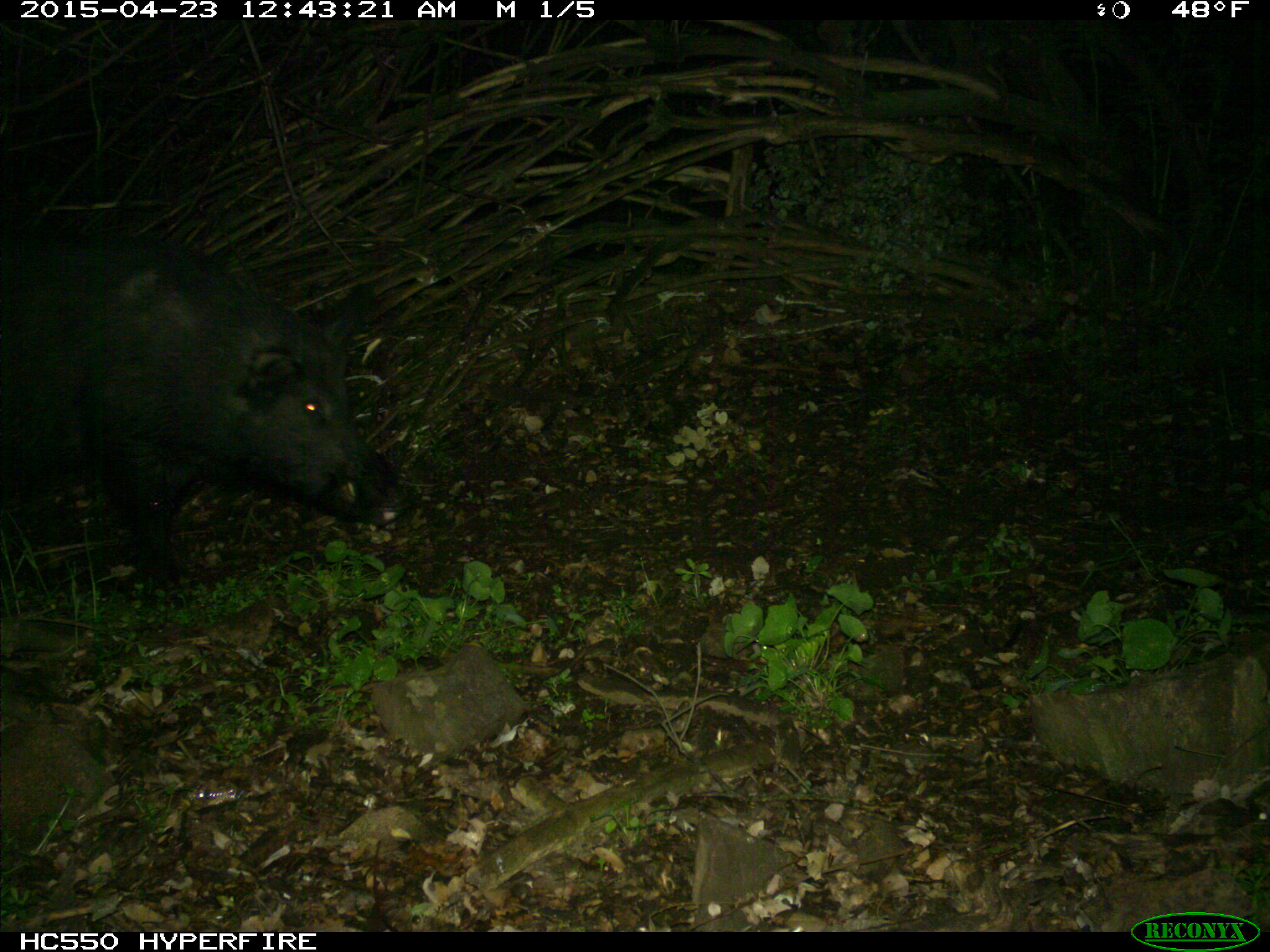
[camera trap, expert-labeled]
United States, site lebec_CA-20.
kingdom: Animalia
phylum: Chordata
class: Mammalia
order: Artiodactyla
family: Suidae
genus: Sus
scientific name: Sus scrofa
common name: wild boar